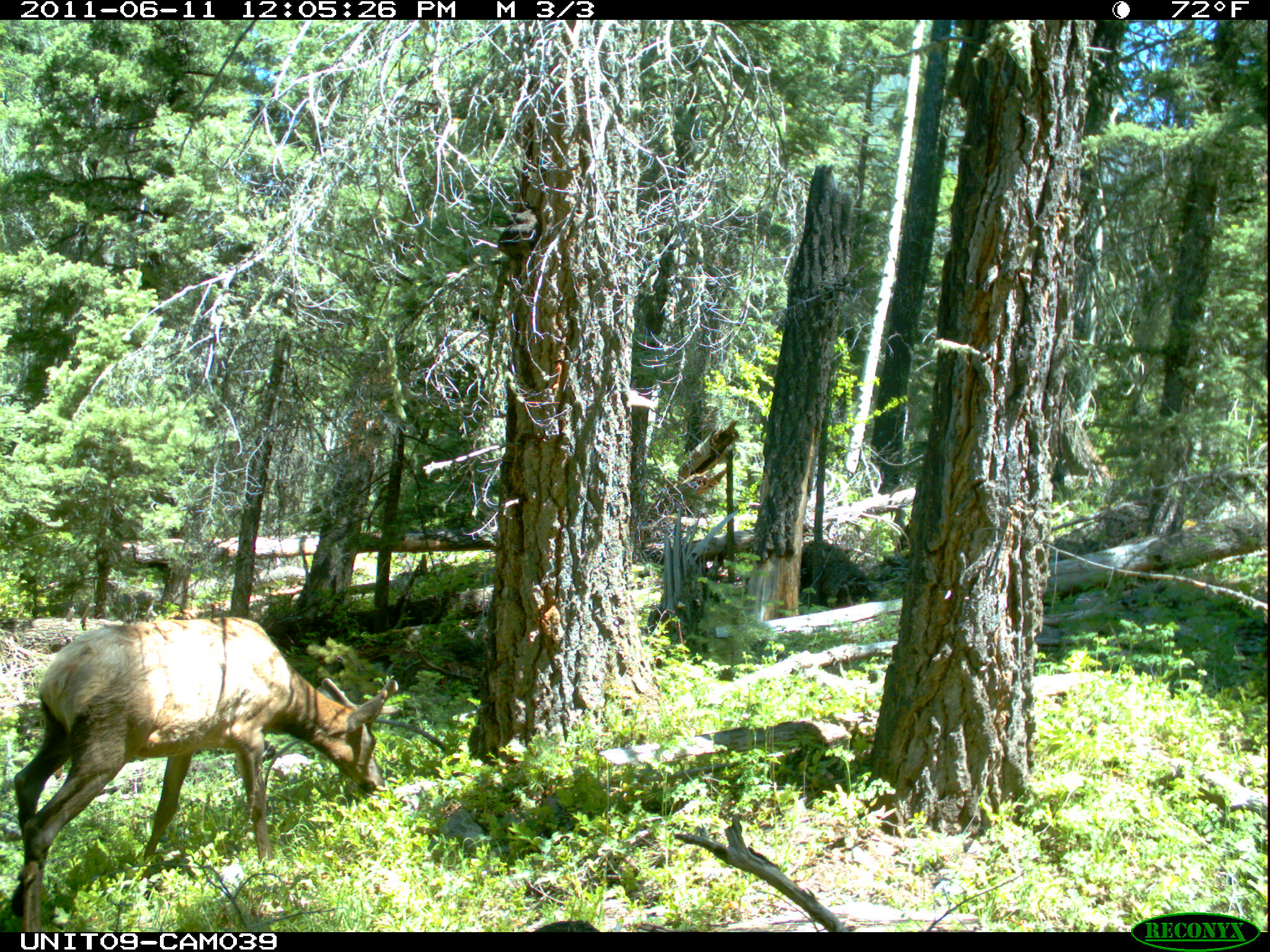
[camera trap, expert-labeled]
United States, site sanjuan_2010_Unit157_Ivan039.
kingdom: Animalia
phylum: Chordata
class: Mammalia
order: Artiodactyla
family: Cervidae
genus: Cervus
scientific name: Cervus elaphus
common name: red deer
Cervus elaphus (red deer).